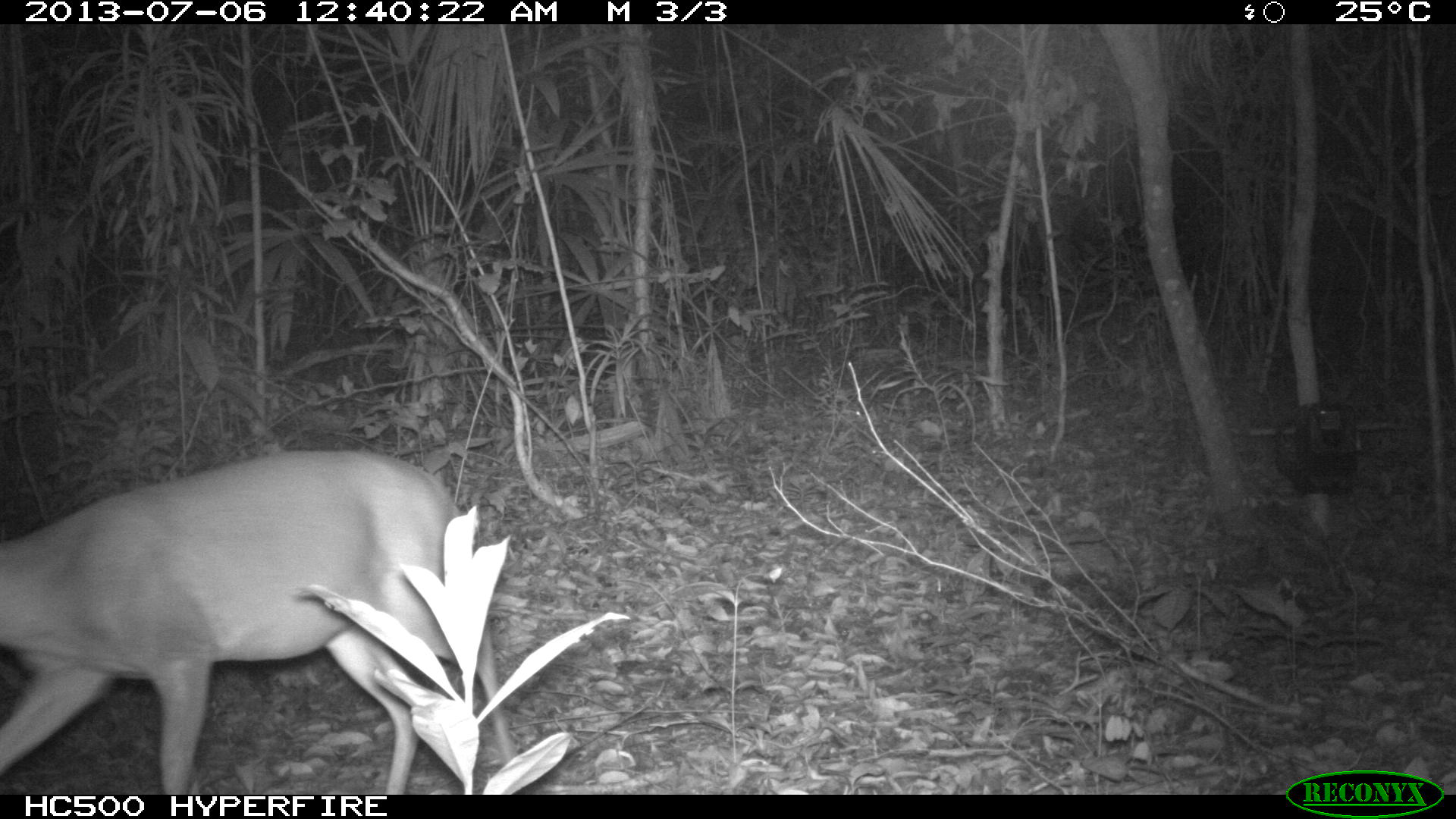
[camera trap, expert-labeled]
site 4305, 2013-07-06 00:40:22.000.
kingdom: Animalia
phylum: Chordata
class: Mammalia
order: Artiodactyla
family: Cervidae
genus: Mazama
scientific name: Mazama temama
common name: central american red brocket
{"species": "Mazama temama (central american red brocket)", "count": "1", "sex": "female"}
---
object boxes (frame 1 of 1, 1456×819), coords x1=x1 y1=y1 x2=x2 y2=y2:
mazama temama: x1=0 y1=447 x2=520 y2=793